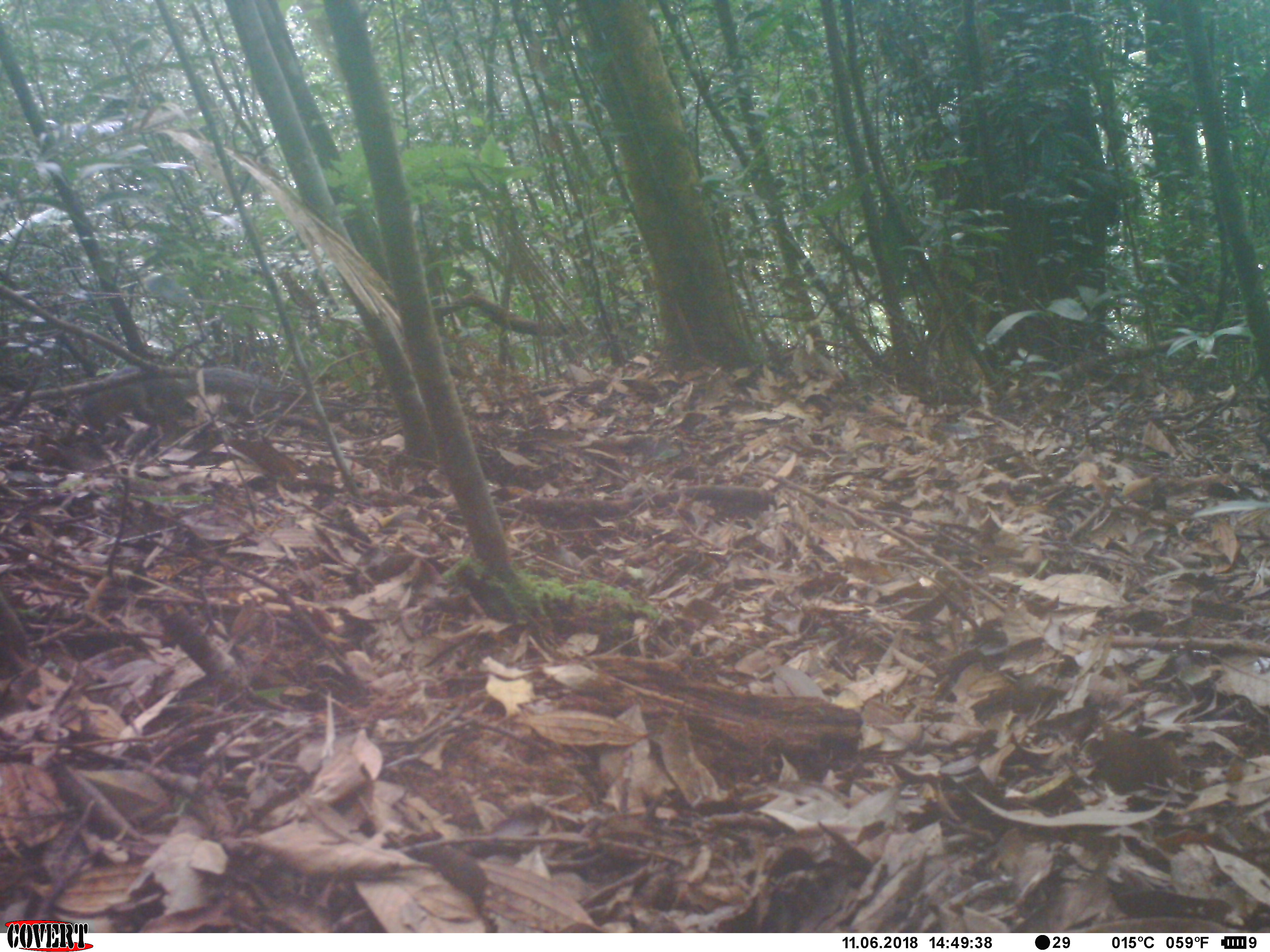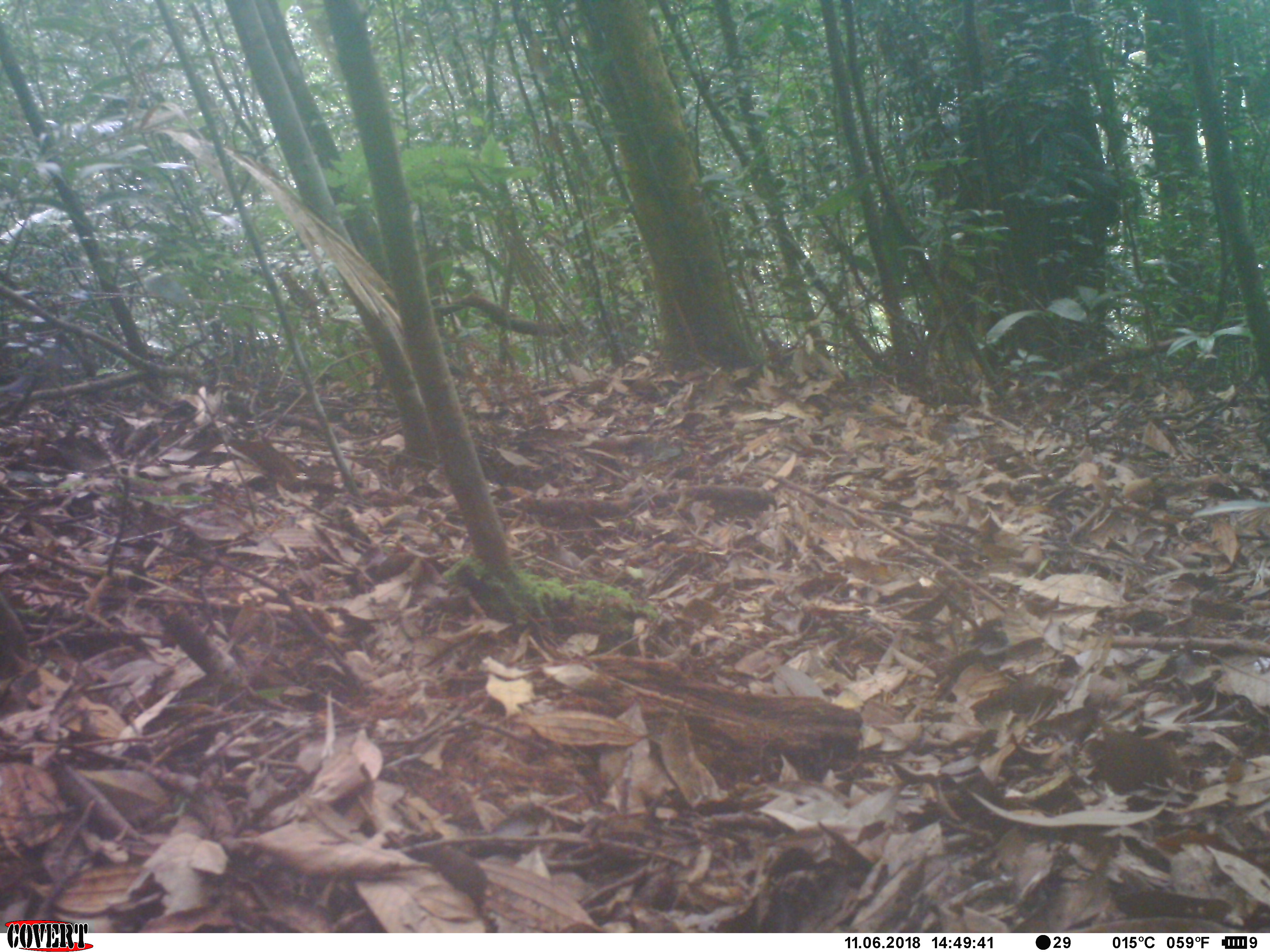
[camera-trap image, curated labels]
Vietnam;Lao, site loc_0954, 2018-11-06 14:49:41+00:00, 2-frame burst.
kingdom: Animalia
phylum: Chordata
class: Mammalia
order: Rodentia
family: Sciuridae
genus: Dremomys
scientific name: Dremomys rufigenis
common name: red-cheeked squirrel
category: red cheeked squirrel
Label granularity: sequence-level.